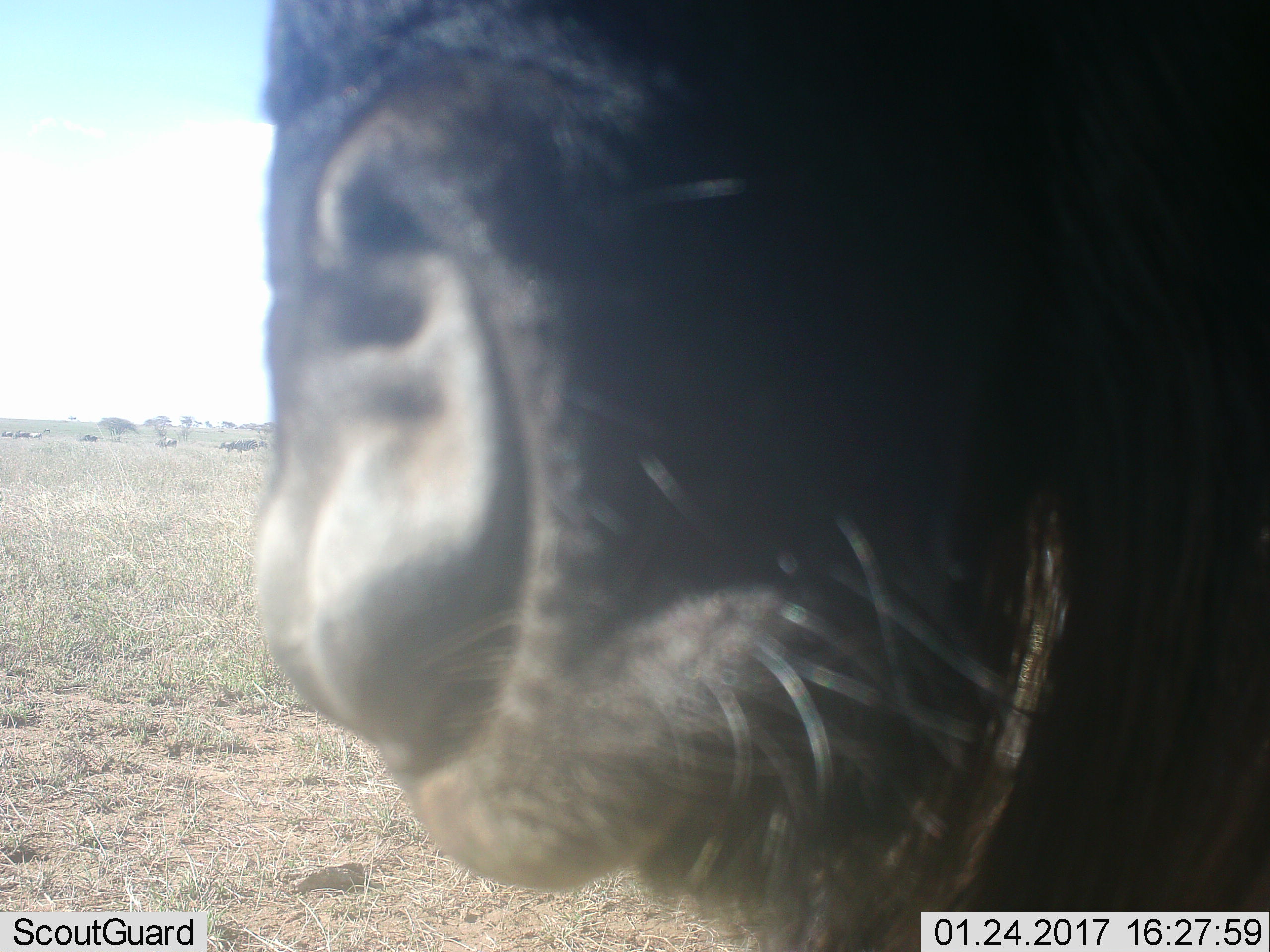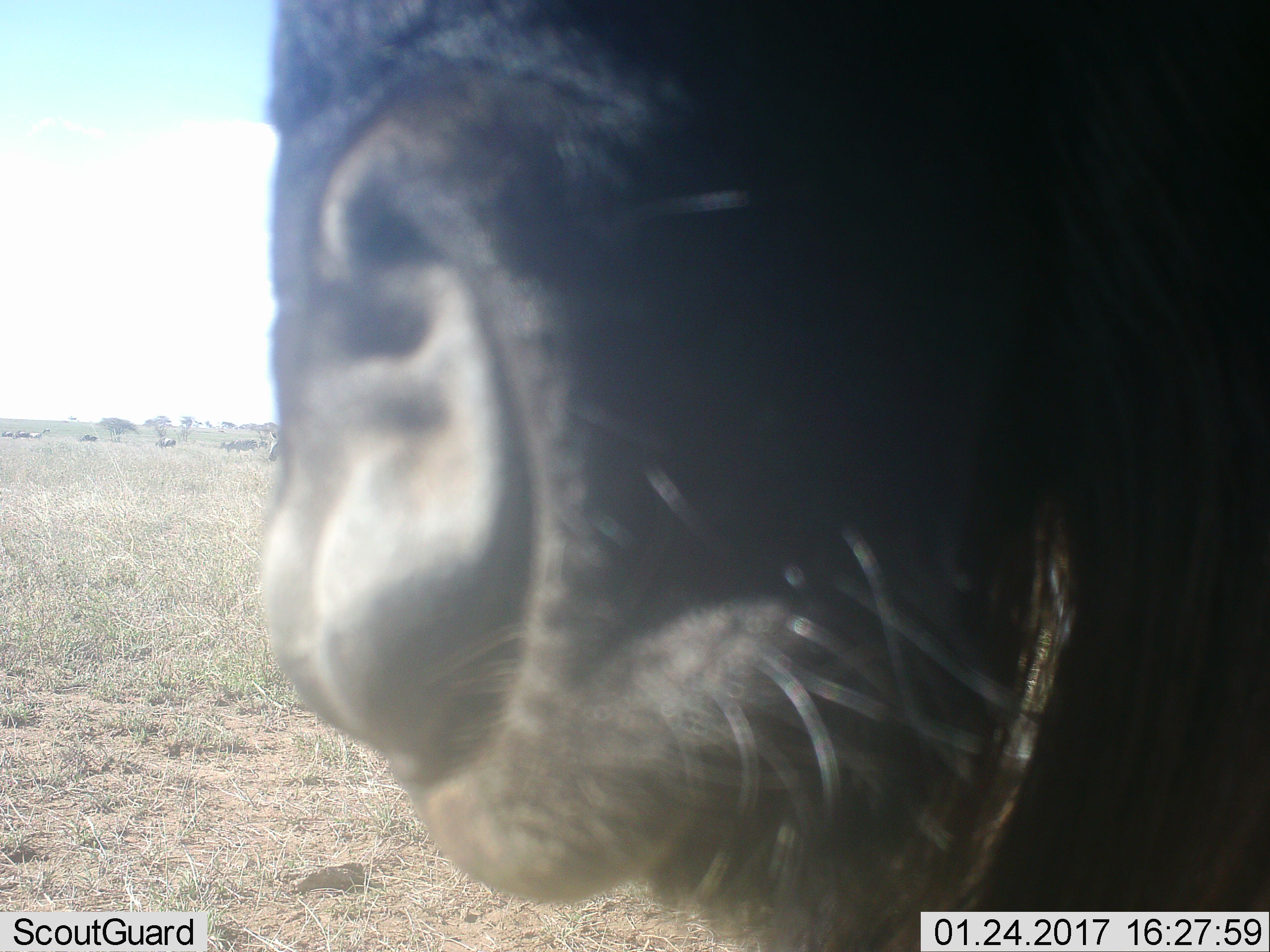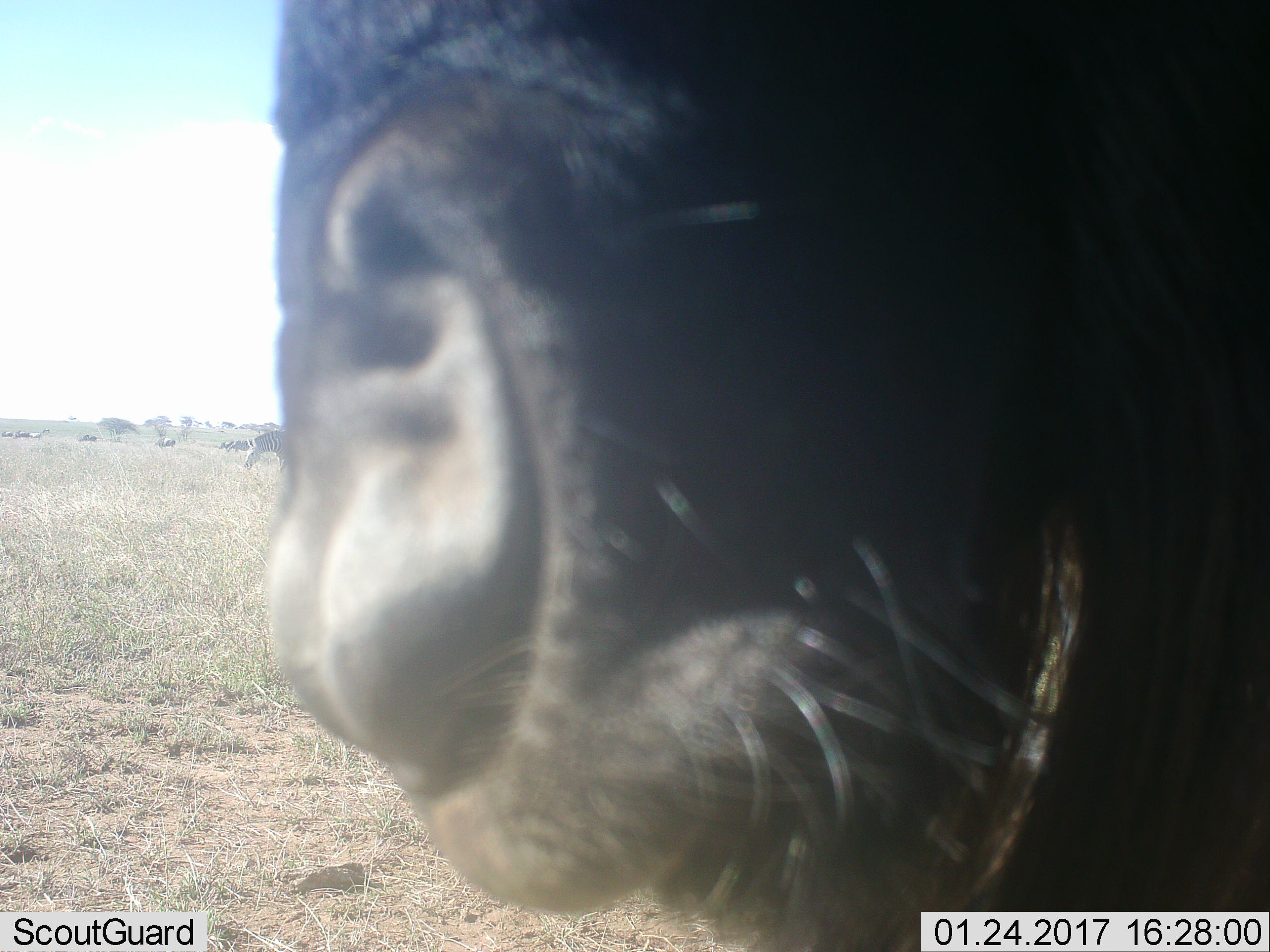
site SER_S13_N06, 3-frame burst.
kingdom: Animalia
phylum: Chordata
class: Mammalia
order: Artiodactyla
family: Bovidae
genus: Connochaetes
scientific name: Connochaetes taurinus taurinus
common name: blue wildebeest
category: wildebeestblue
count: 6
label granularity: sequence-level